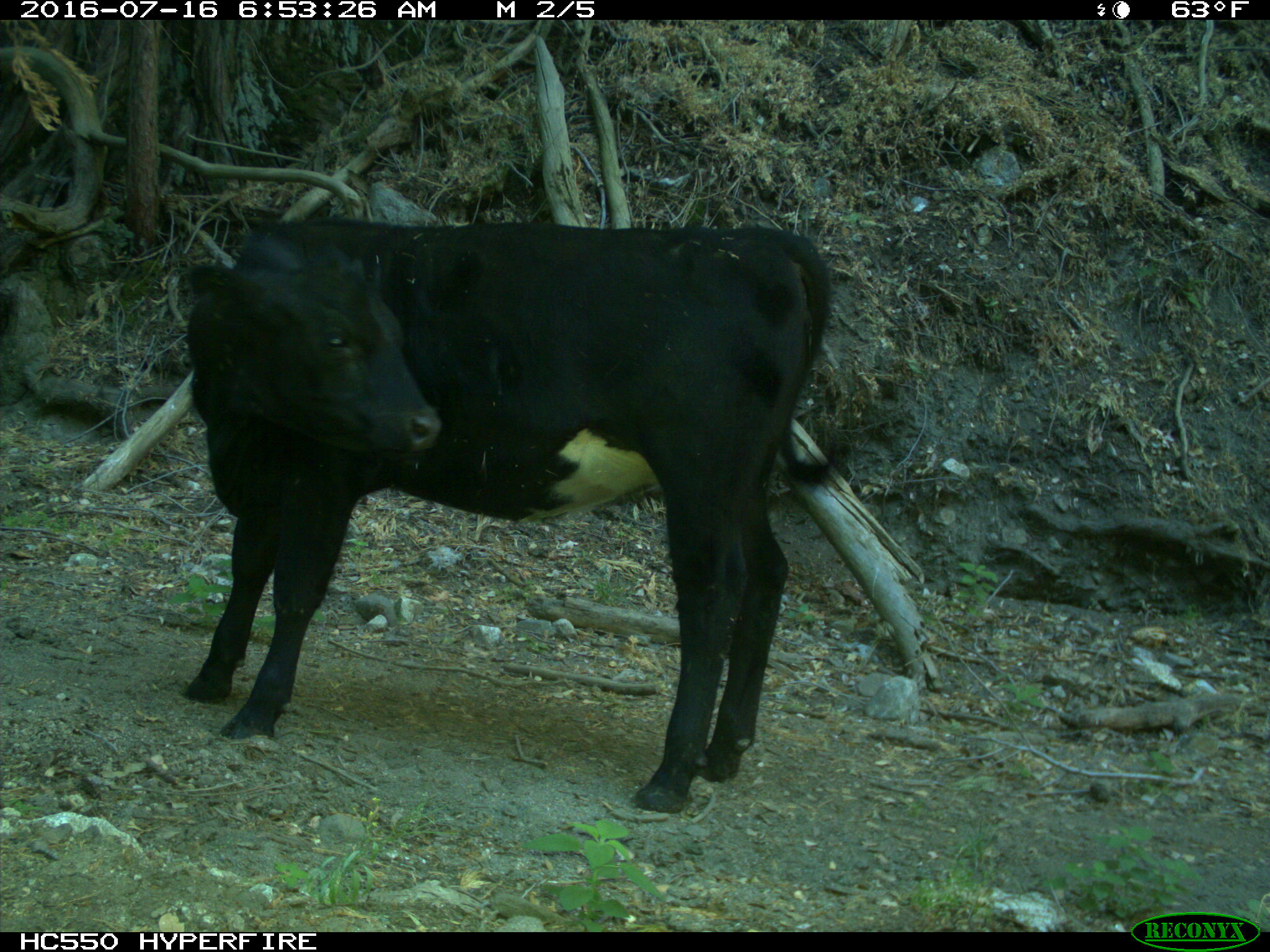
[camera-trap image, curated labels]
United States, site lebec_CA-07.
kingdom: Animalia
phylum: Chordata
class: Mammalia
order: Artiodactyla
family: Bovidae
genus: Bos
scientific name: Bos taurus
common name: domestic cow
Bos taurus (domestic cow).